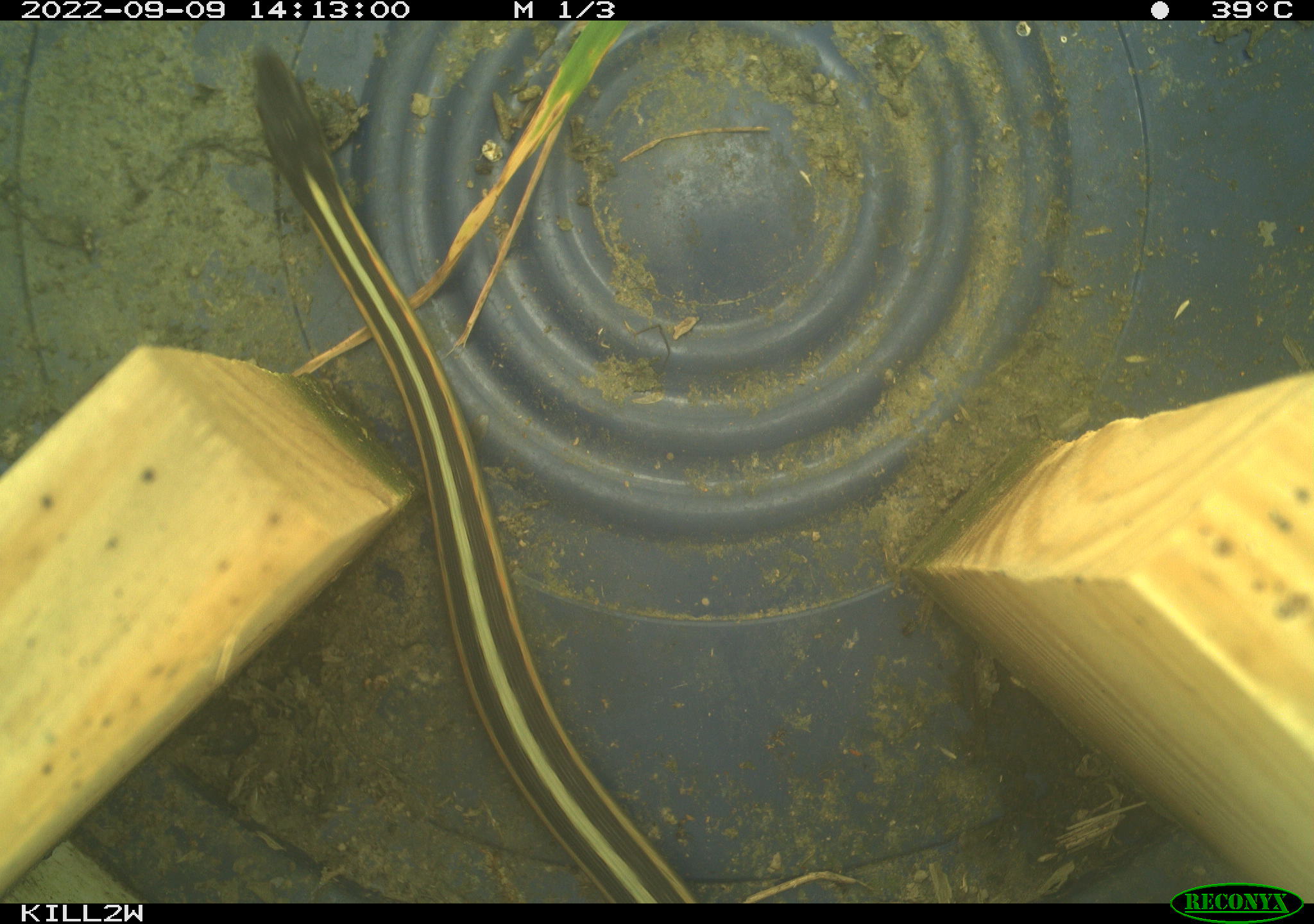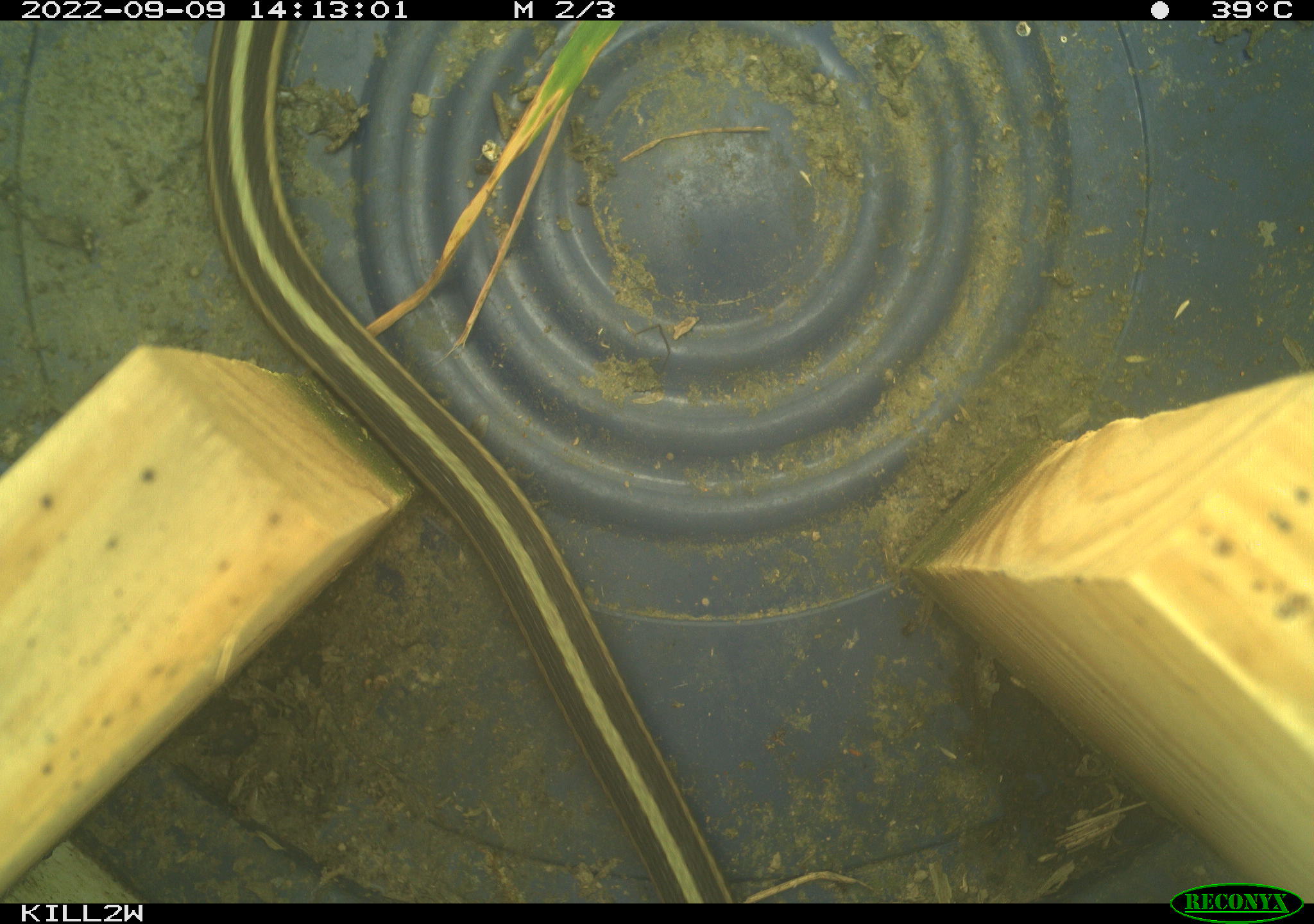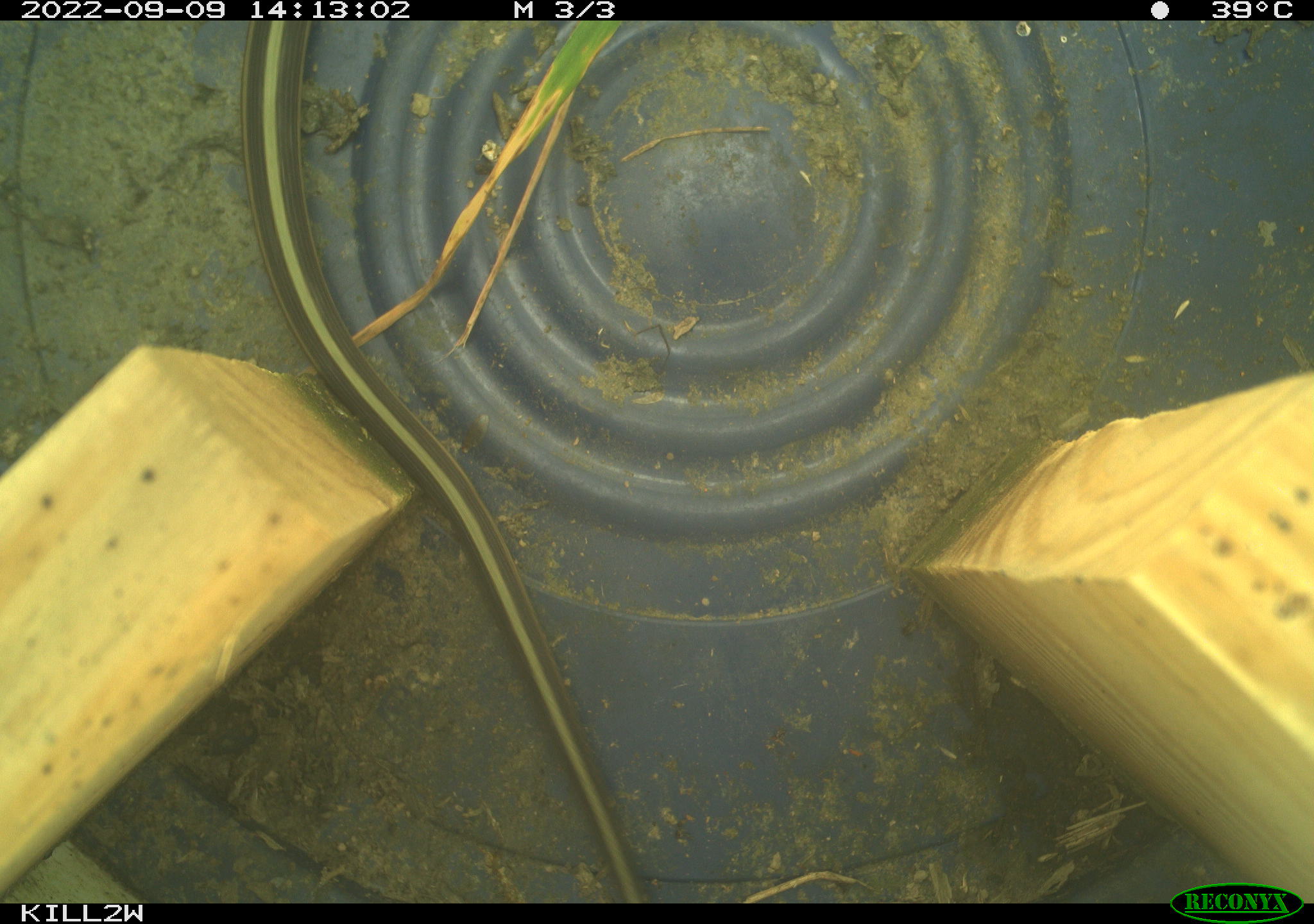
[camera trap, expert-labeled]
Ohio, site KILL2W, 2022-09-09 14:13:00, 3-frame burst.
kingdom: Animalia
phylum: Chordata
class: Reptilia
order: Squamata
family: Colubridae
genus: Thamnophis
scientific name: Thamnophis sirtalis sirtalis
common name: eastern gartersnake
Eastern gartersnake (Thamnophis sirtalis sirtalis).